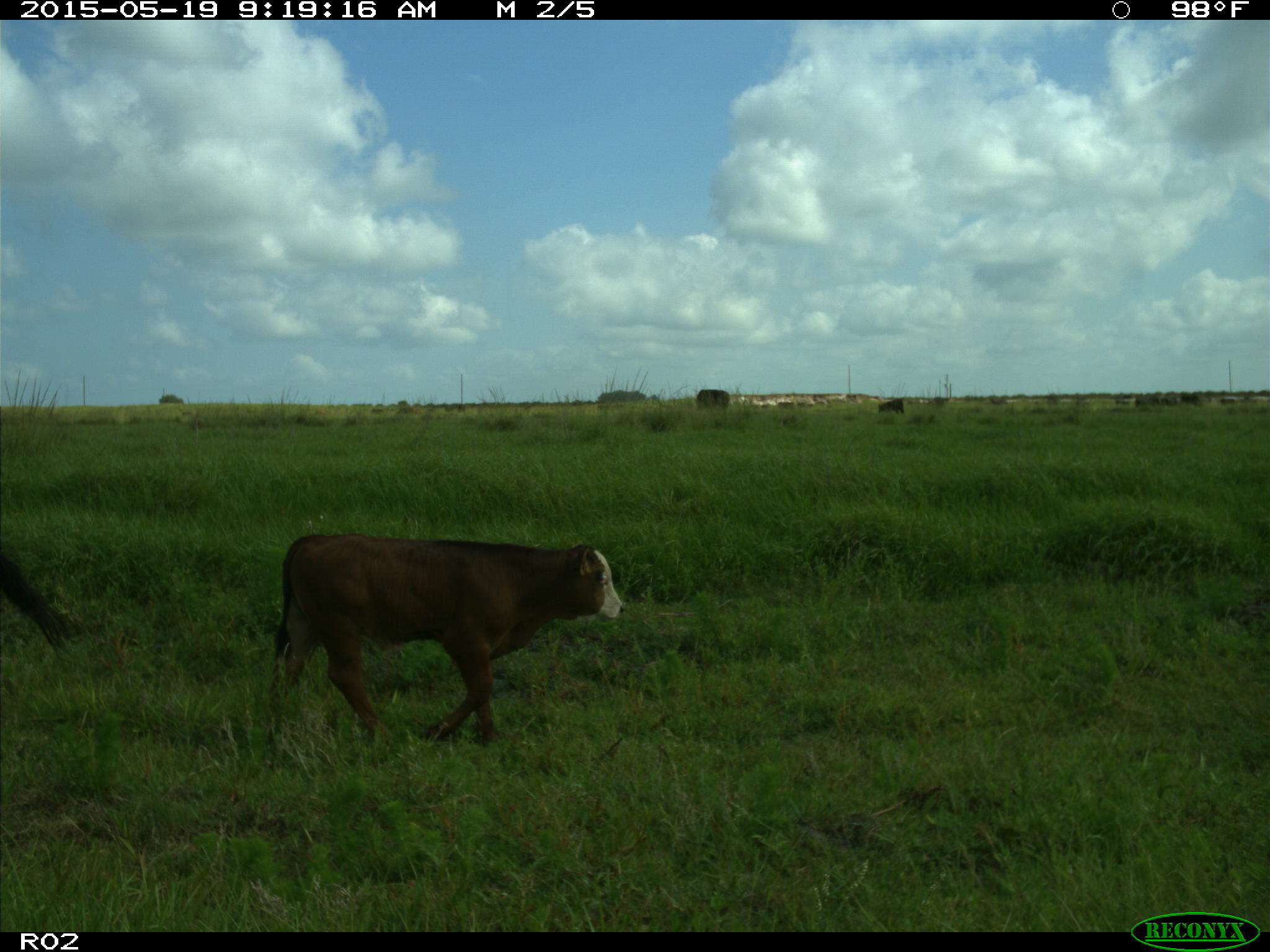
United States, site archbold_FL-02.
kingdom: Animalia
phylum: Chordata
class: Mammalia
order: Artiodactyla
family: Bovidae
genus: Bos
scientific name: Bos taurus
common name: domestic cow